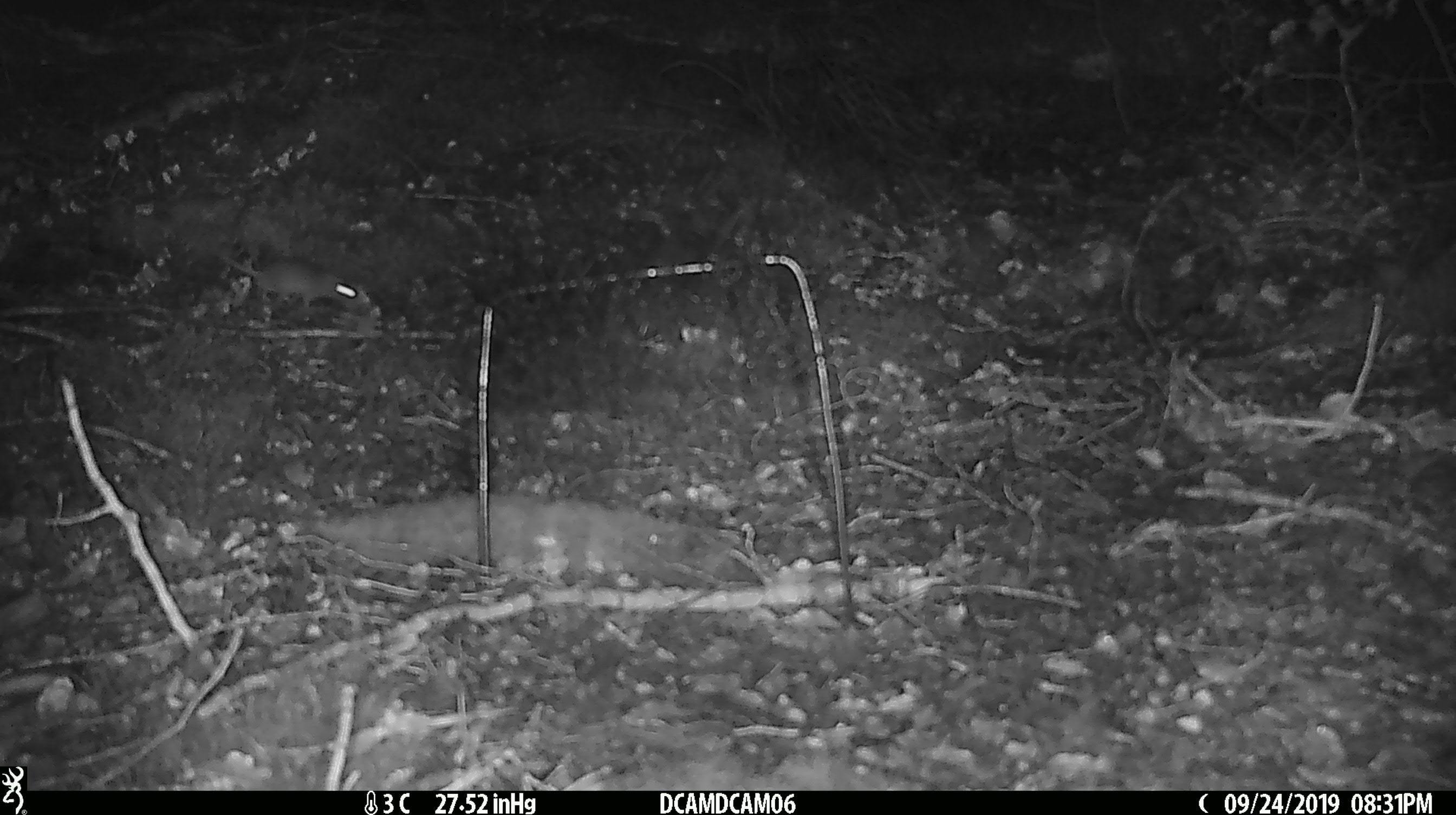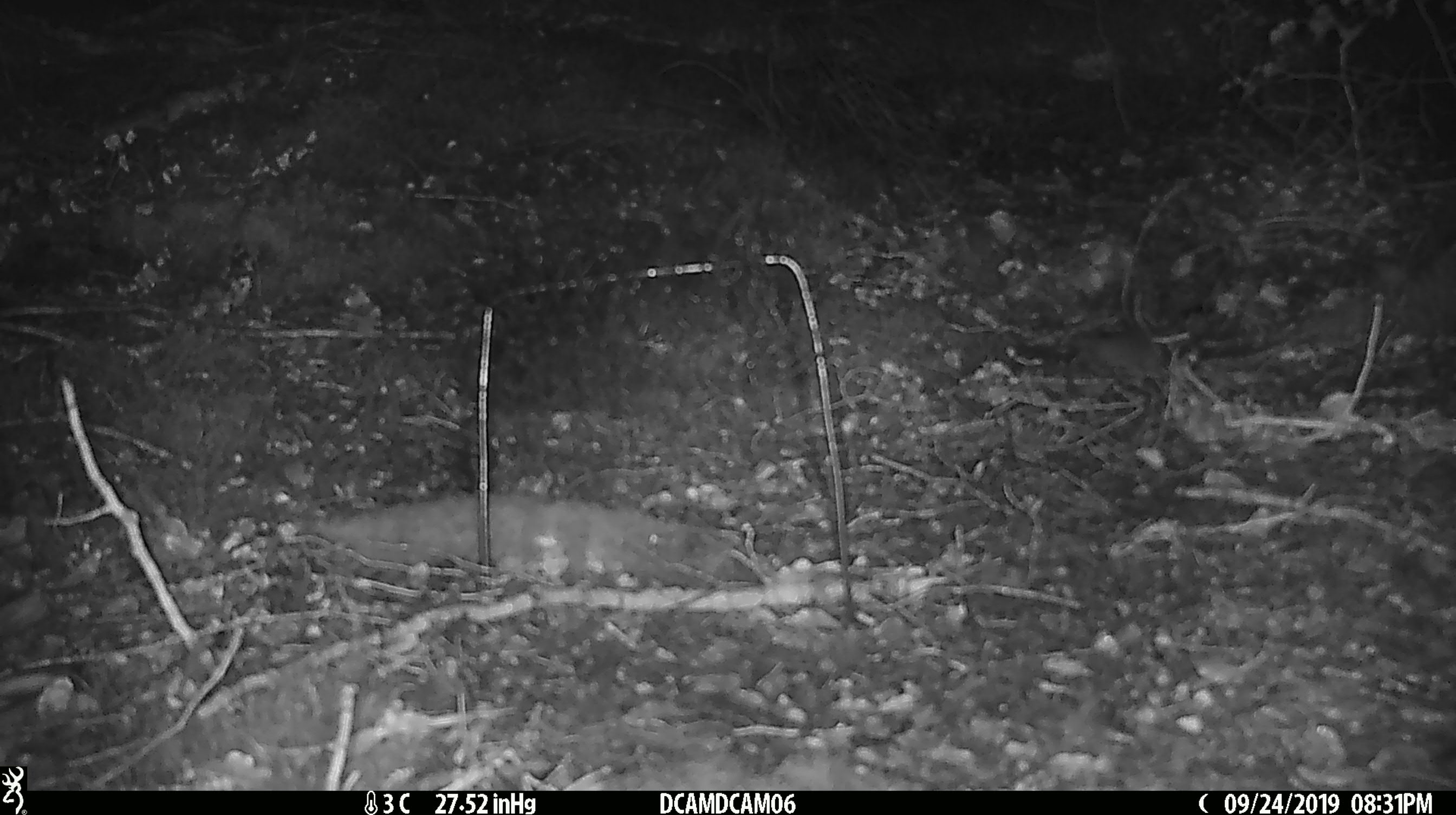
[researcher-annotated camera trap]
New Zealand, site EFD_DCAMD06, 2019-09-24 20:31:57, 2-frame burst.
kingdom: Animalia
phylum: Chordata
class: Mammalia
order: Rodentia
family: Muridae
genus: Mus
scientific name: Mus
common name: mouse